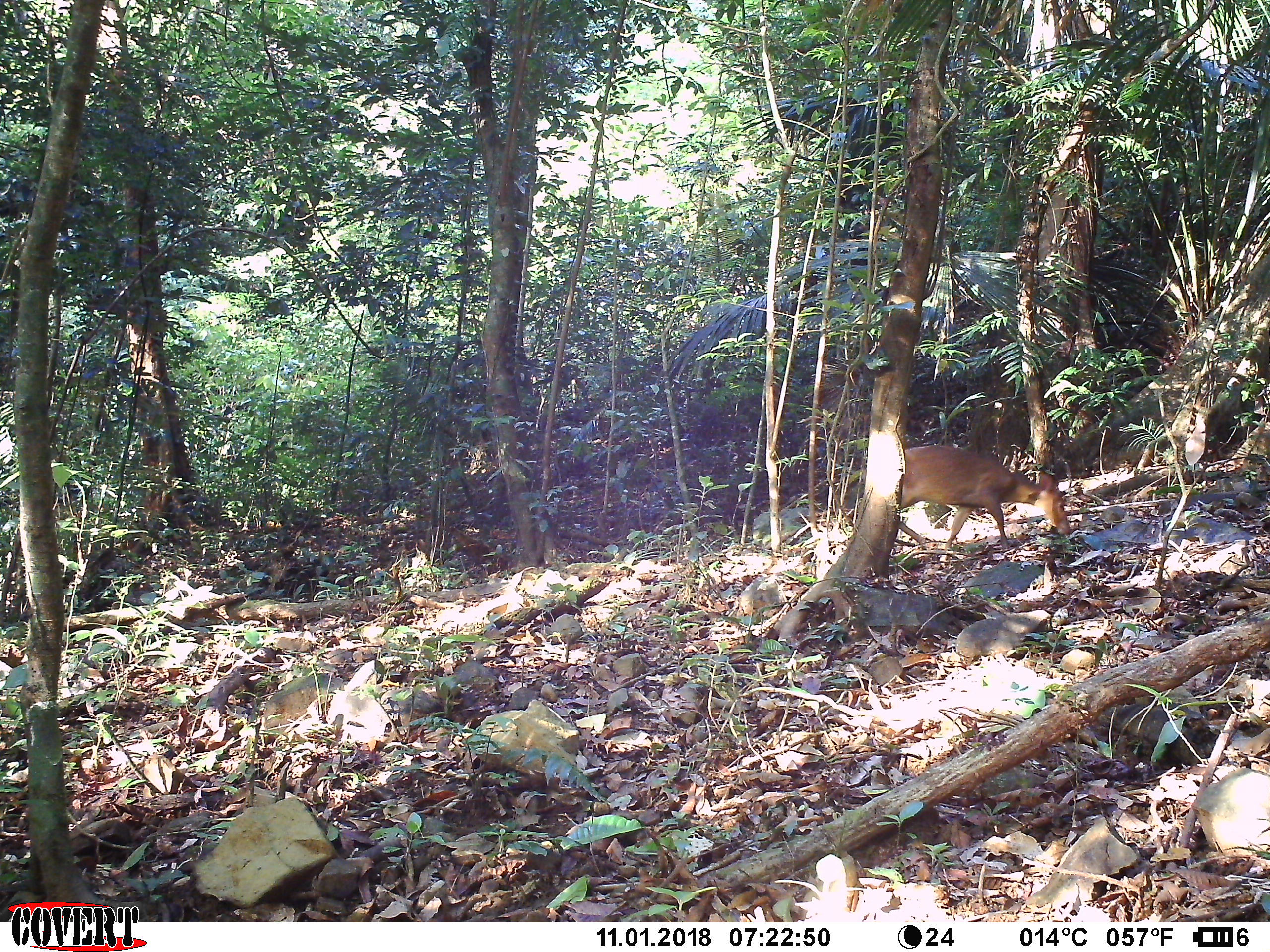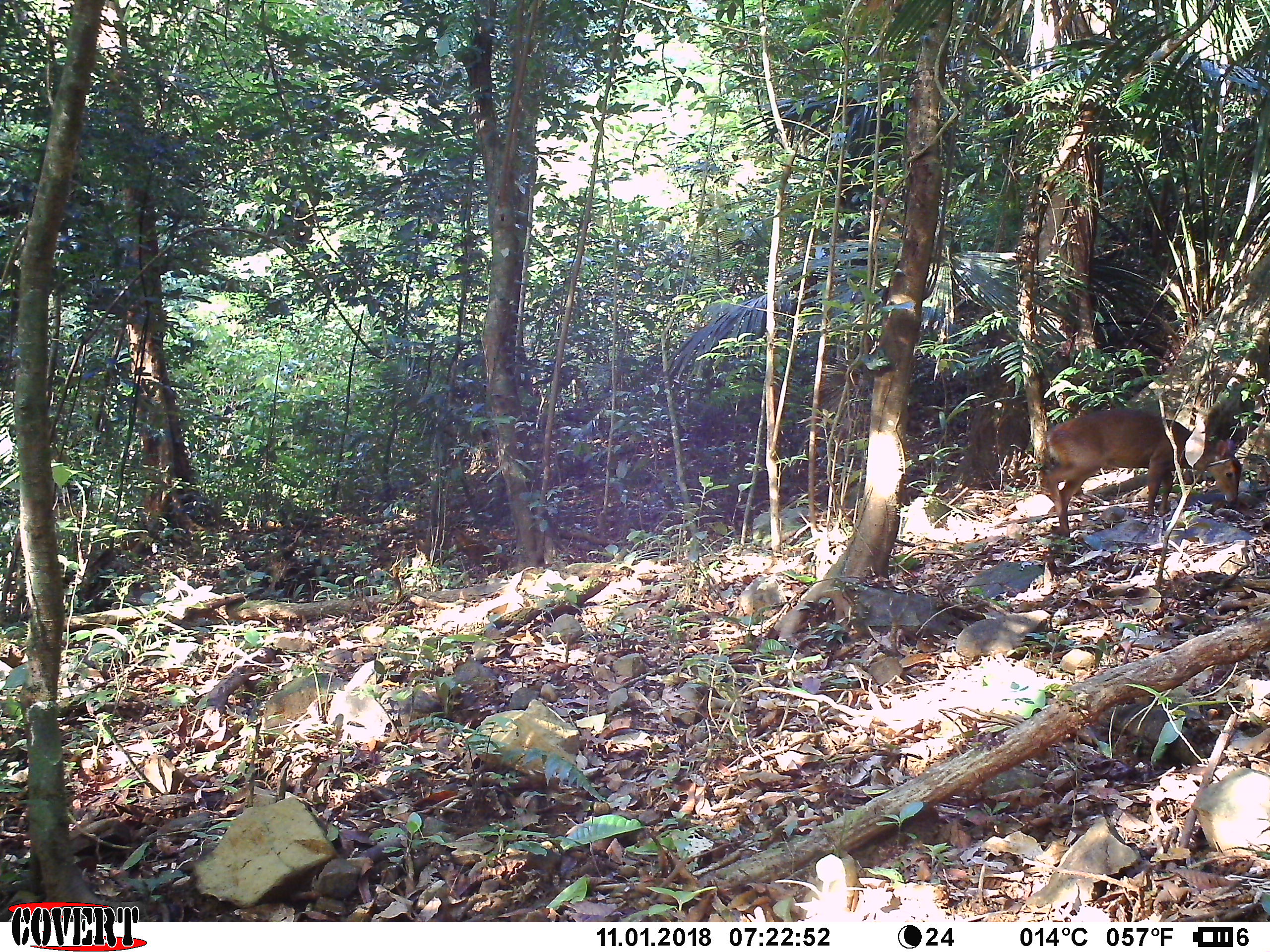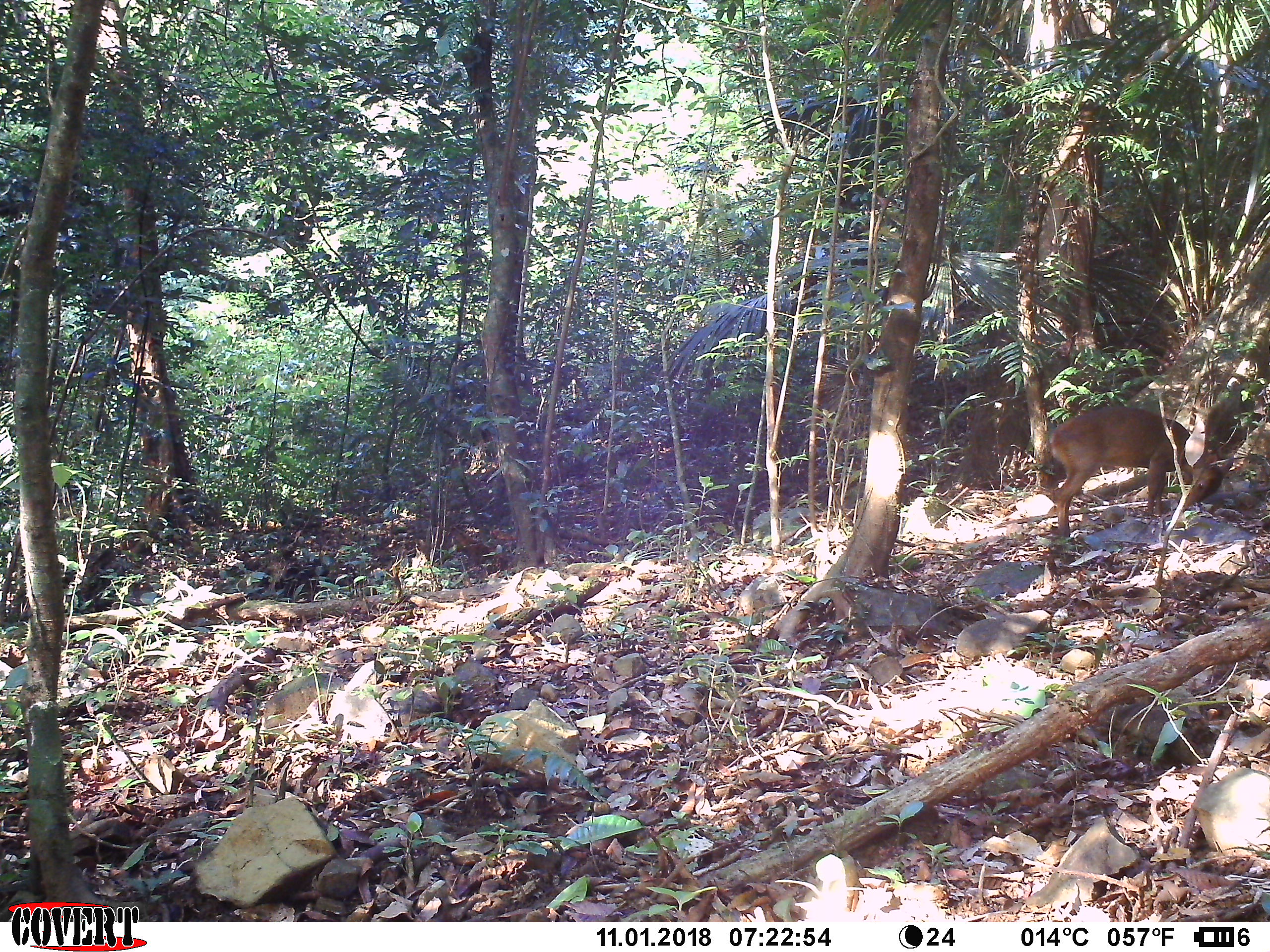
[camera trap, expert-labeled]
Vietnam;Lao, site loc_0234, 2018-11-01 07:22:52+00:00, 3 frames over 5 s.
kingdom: Animalia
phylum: Chordata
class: Mammalia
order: Artiodactyla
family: Cervidae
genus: Muntiacus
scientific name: Muntiacus vuquangensis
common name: large-antlered muntjac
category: large antlered muntjac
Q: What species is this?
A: Large antlered muntjac (large-antlered muntjac) (Muntiacus vuquangensis).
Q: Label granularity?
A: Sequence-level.